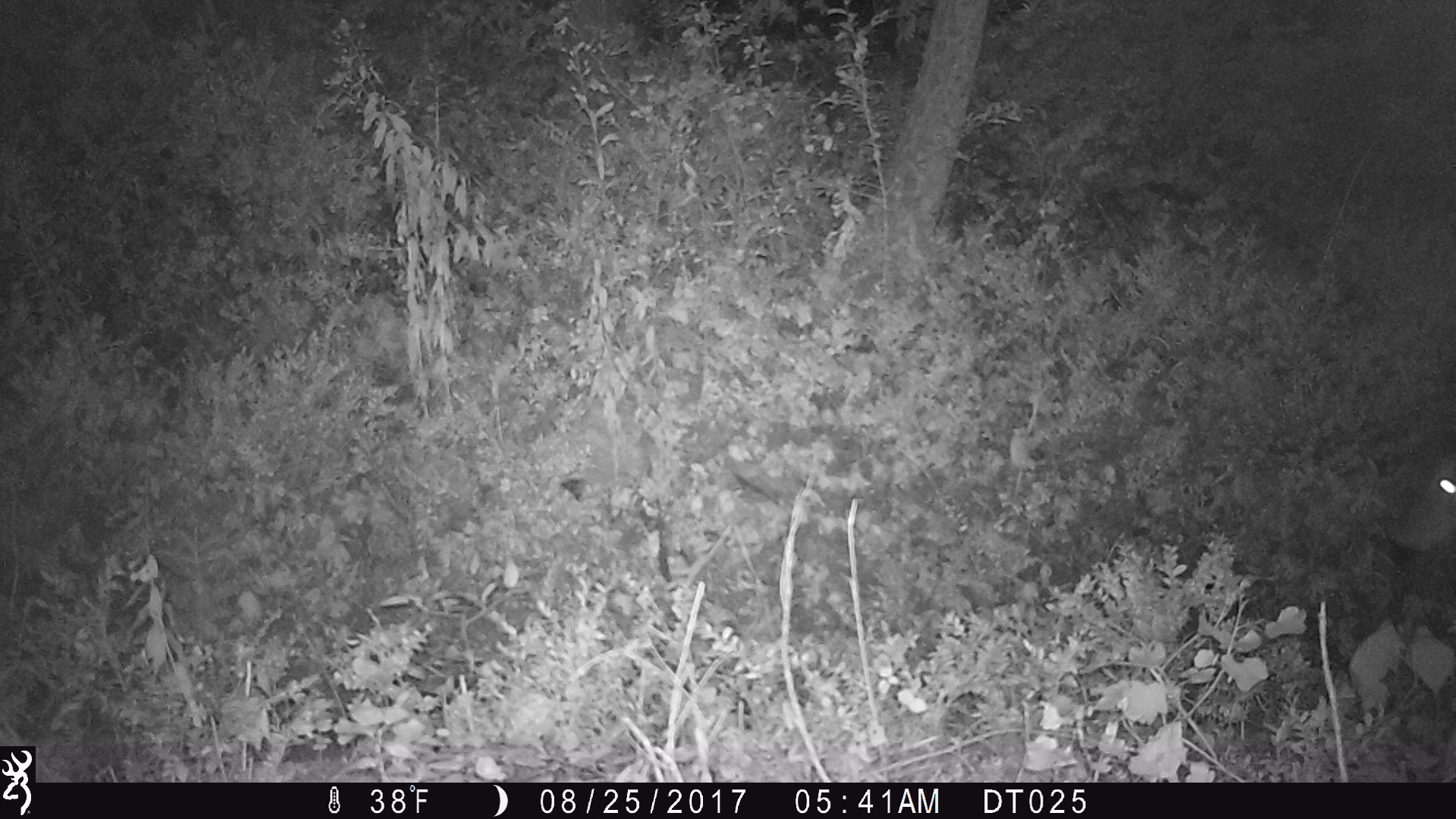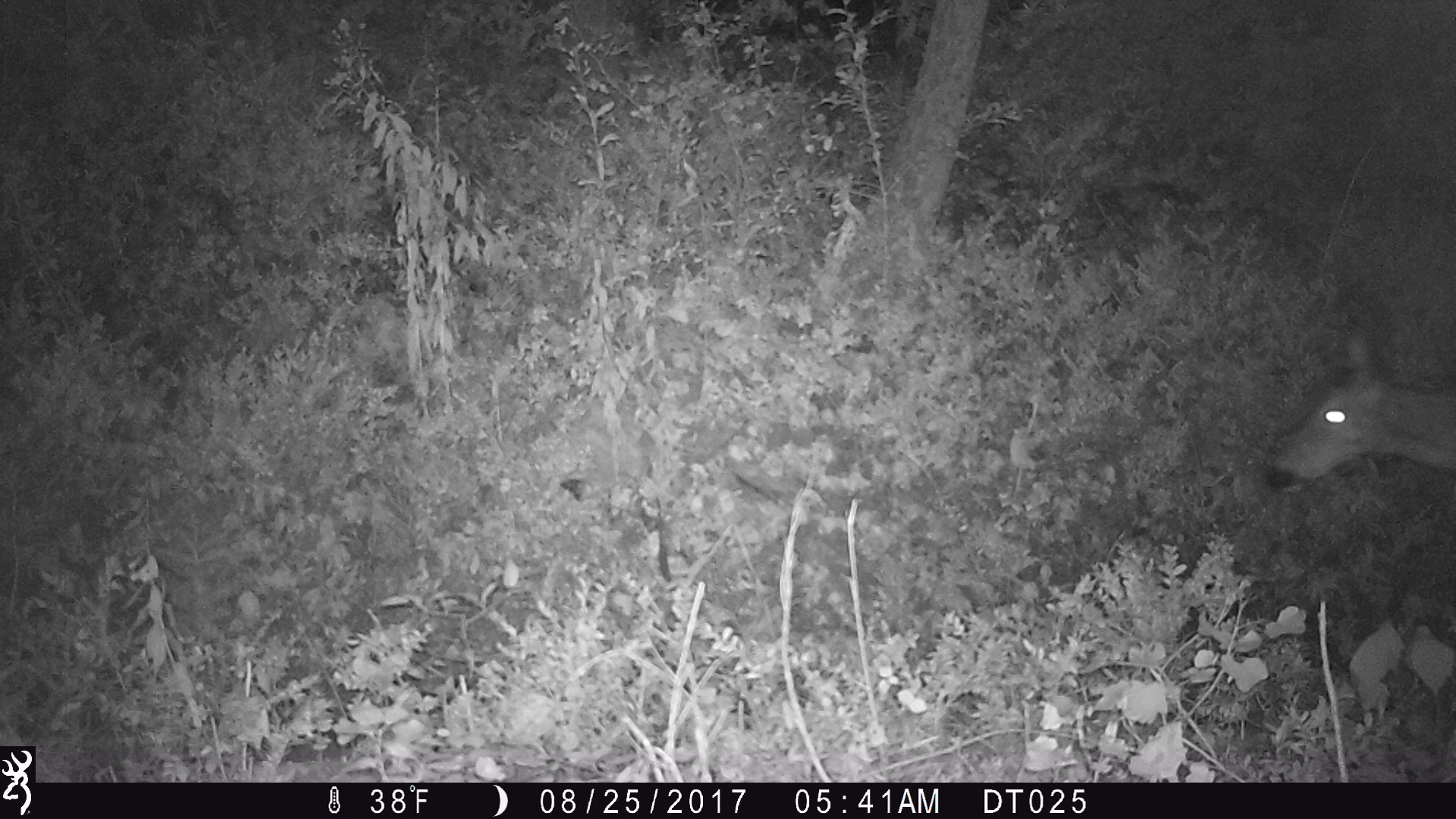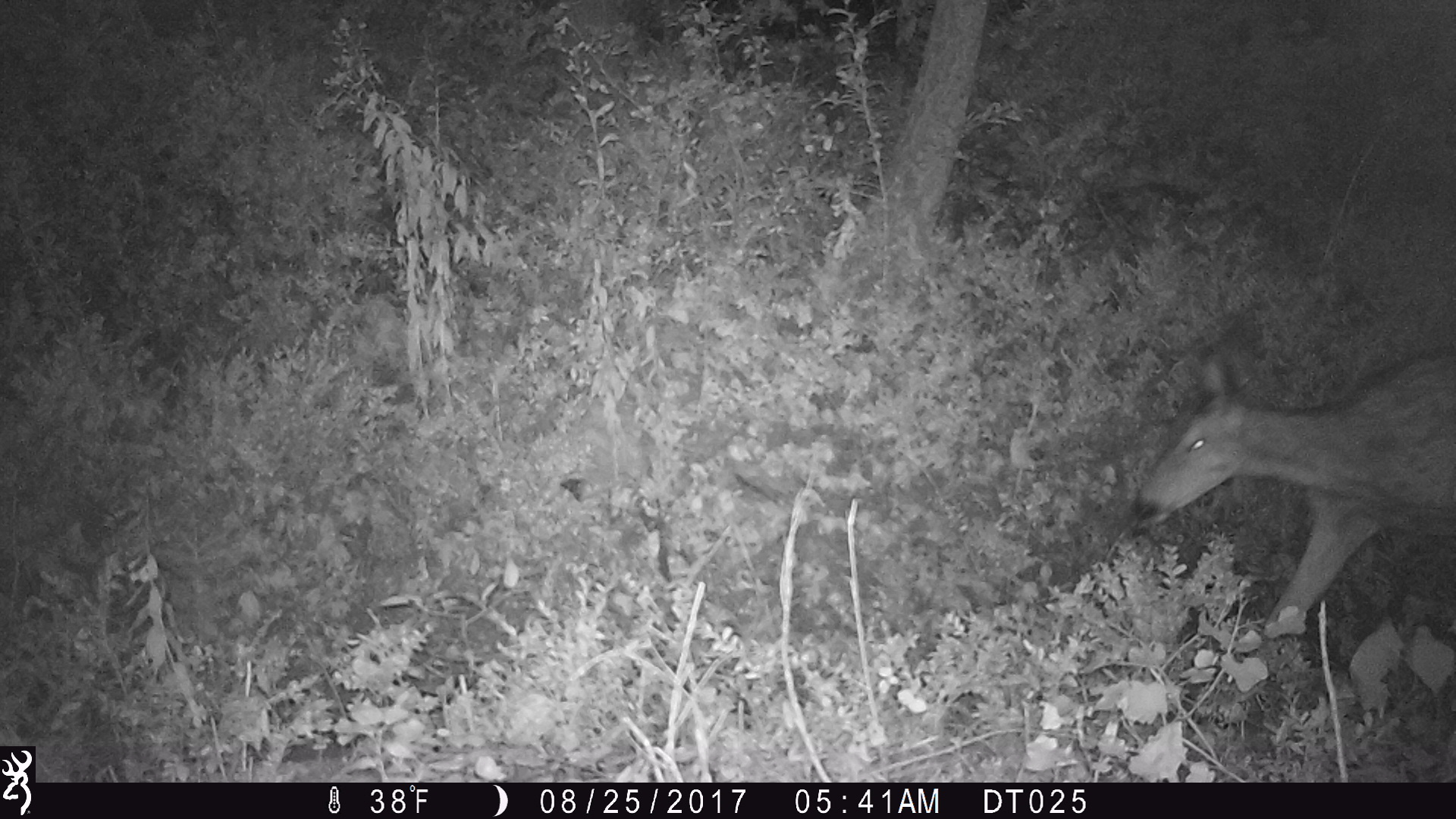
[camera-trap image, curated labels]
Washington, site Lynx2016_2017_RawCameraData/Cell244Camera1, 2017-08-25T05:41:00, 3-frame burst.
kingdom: Animalia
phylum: Chordata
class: Mammalia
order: Artiodactyla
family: Cervidae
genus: Odocoileus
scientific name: Odocoileus hemionus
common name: mule deer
Odocoileus hemionus (mule deer). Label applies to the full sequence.